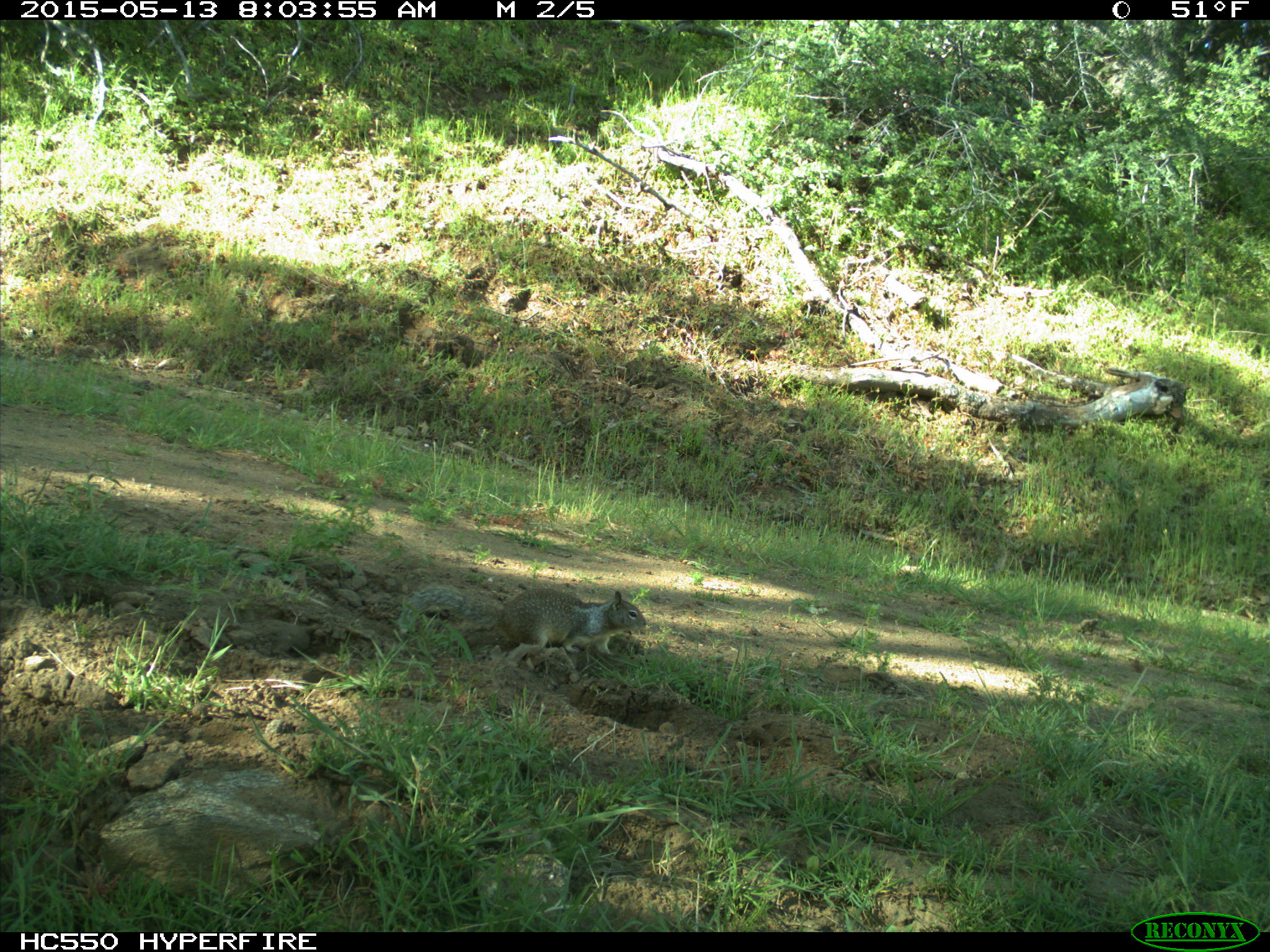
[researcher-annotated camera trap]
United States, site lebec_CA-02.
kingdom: Animalia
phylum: Chordata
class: Mammalia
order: Rodentia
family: Sciuridae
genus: Otospermophilus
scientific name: Otospermophilus beecheyi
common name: california ground squirrel